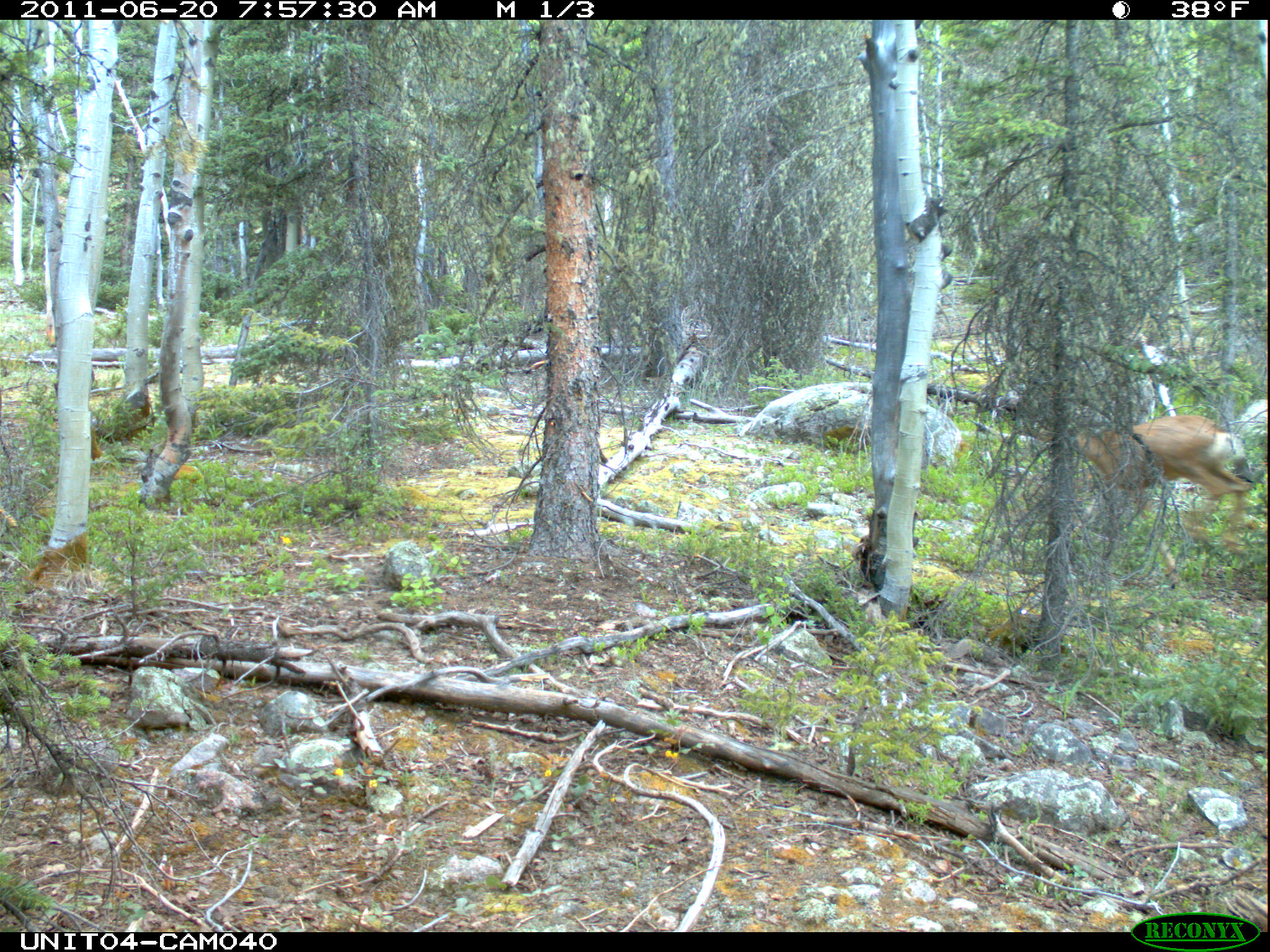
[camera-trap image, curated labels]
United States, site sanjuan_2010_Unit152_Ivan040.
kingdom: Animalia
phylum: Chordata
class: Mammalia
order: Artiodactyla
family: Cervidae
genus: Odocoileus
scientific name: Odocoileus hemionus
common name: mule deer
Odocoileus hemionus (mule deer).